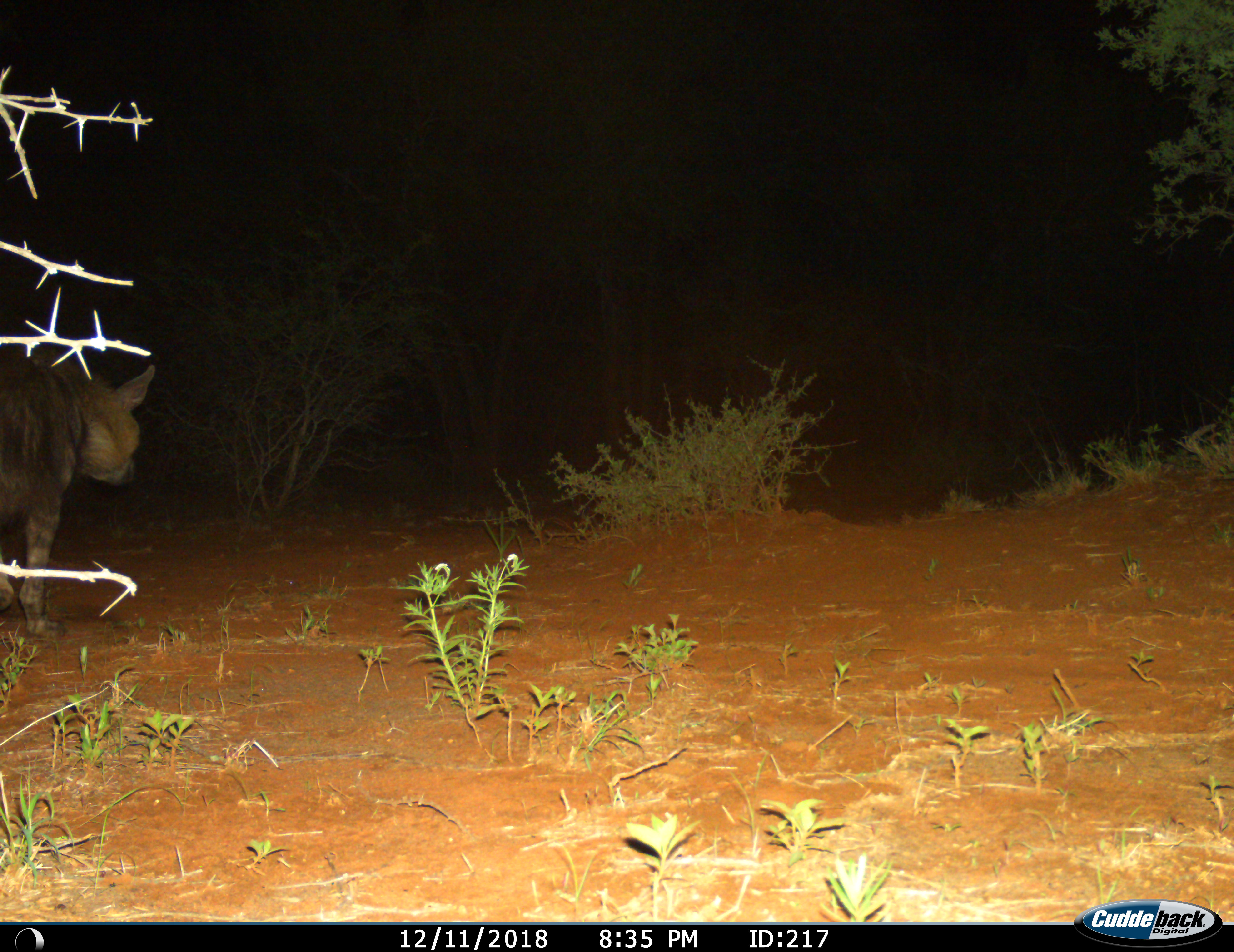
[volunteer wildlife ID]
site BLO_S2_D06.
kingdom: Animalia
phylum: Chordata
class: Mammalia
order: Carnivora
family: Hyaenidae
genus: Parahyaena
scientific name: Parahyaena brunnea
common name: brown hyena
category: hyenabrown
Hyenabrown (brown hyena) (Parahyaena brunnea), count 1. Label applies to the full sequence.